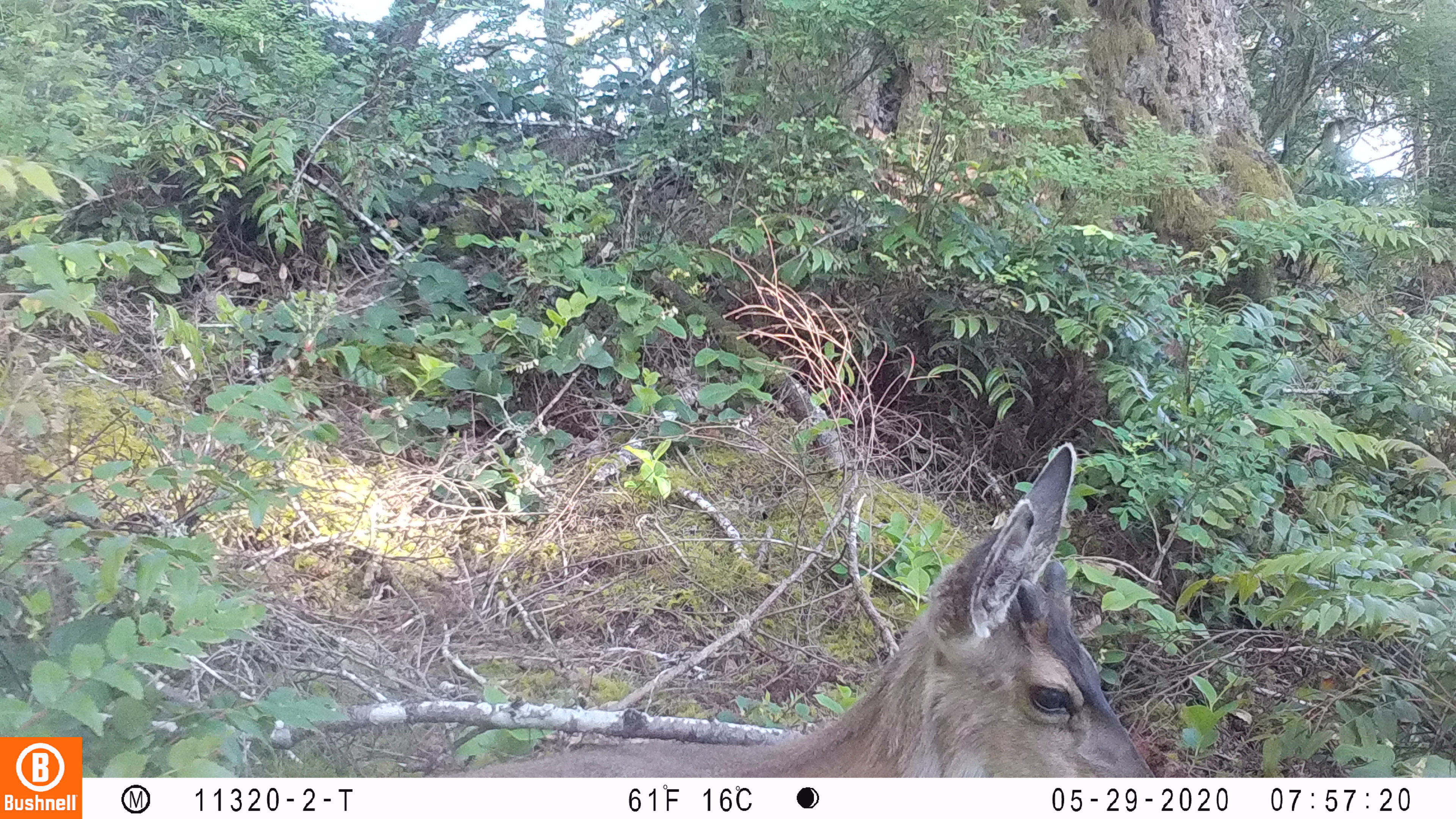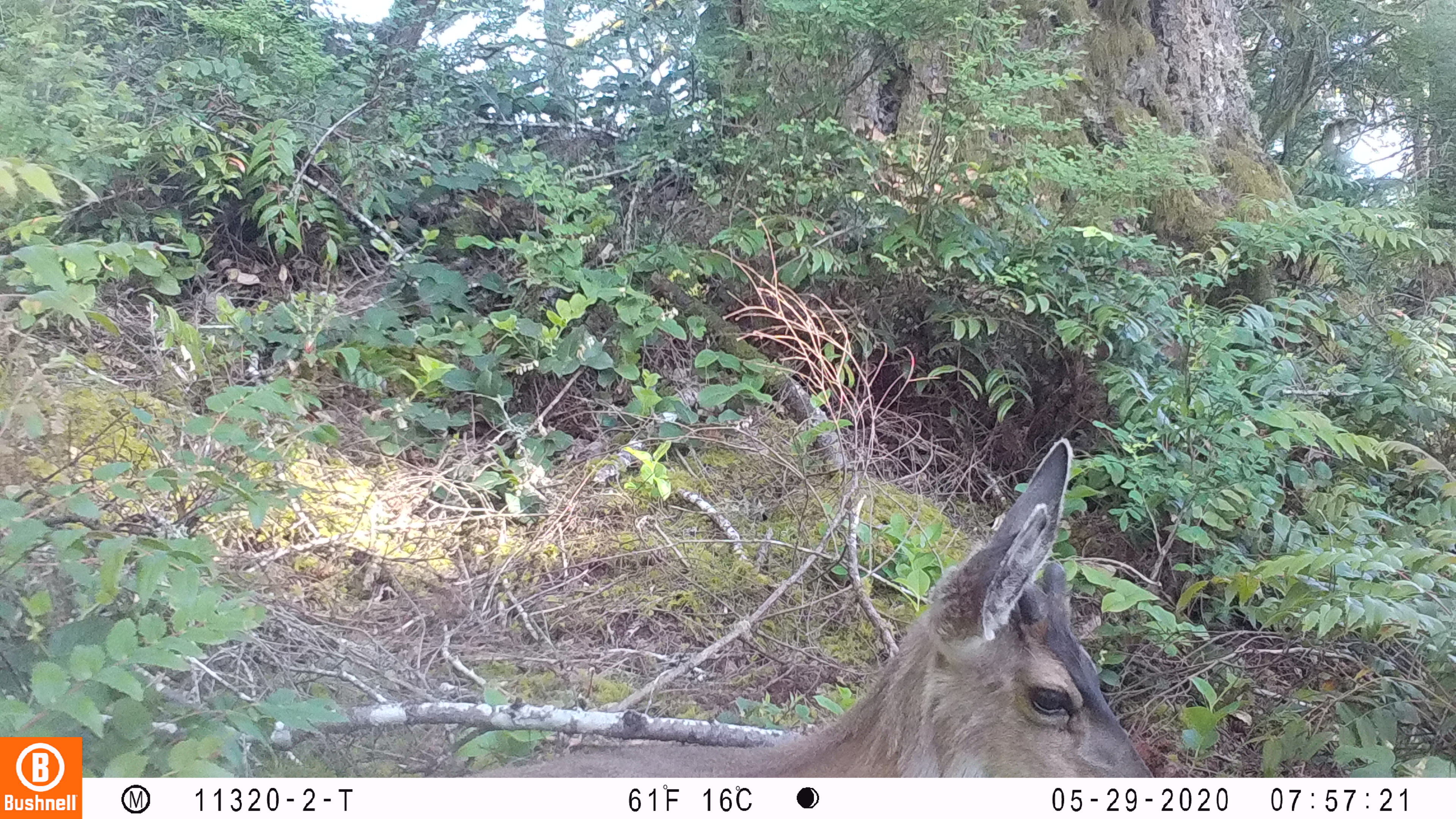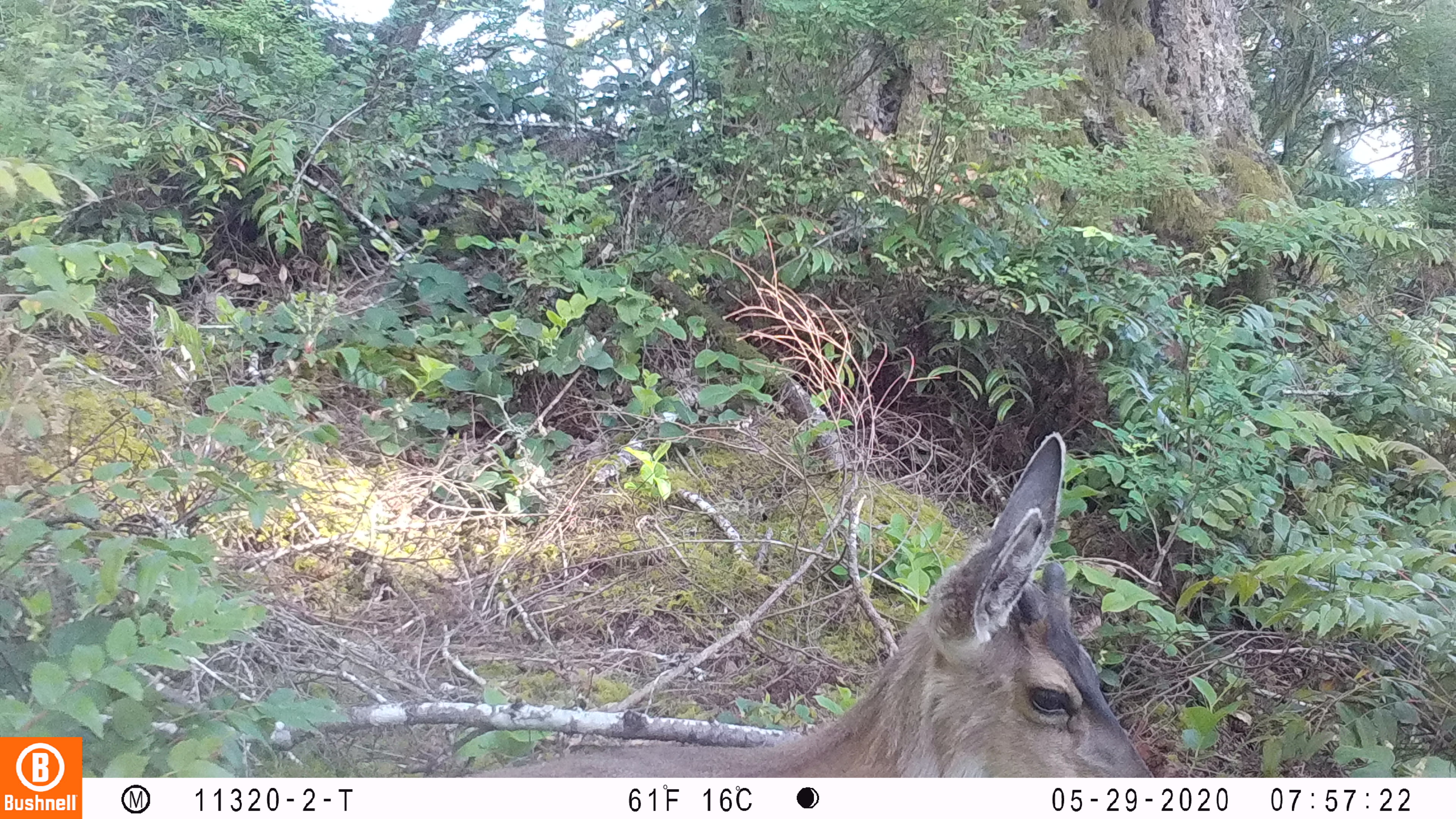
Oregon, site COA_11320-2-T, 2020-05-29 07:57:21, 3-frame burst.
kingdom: Animalia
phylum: Chordata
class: Mammalia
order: Artiodactyla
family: Cervidae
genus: Odocoileus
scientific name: Odocoileus hemionus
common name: black-tailed deer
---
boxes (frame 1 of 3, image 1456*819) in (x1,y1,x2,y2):
black-tailed deer: (478,435,1157,772)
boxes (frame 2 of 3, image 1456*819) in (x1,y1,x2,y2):
black-tailed deer: (474,431,1155,770)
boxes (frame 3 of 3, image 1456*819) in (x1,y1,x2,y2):
black-tailed deer: (493,427,1153,770)